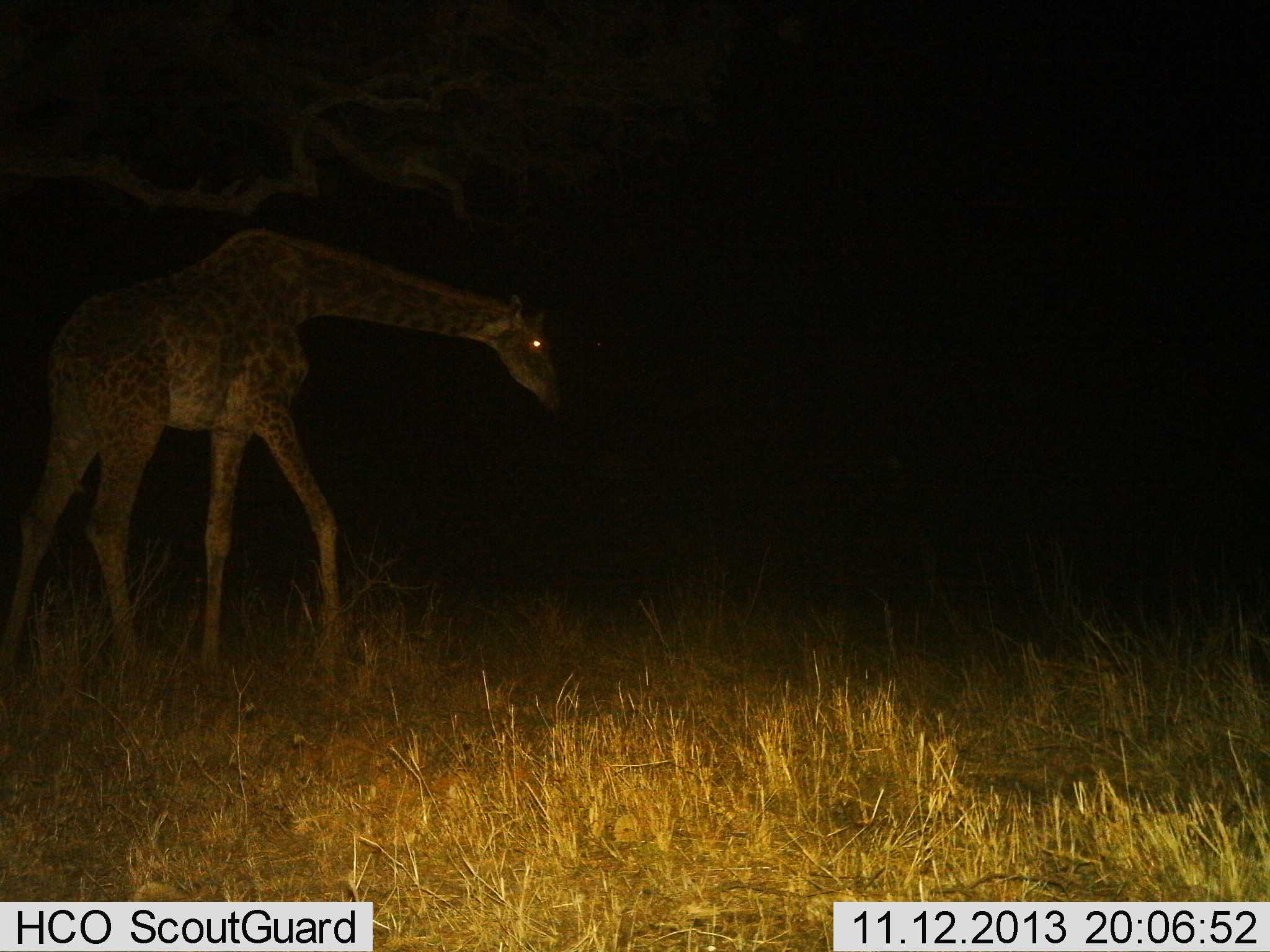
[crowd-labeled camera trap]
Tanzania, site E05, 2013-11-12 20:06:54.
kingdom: Animalia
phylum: Chordata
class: Mammalia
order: Artiodactyla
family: Giraffidae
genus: Giraffa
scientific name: Giraffa camelopardalis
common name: giraffe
Giraffe (Giraffa camelopardalis), count 1. Behavior (volunteer vote fractions): standing 40%, resting 0%, moving 70%, interacting 0%. Young present (vote fraction): 10%. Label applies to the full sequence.